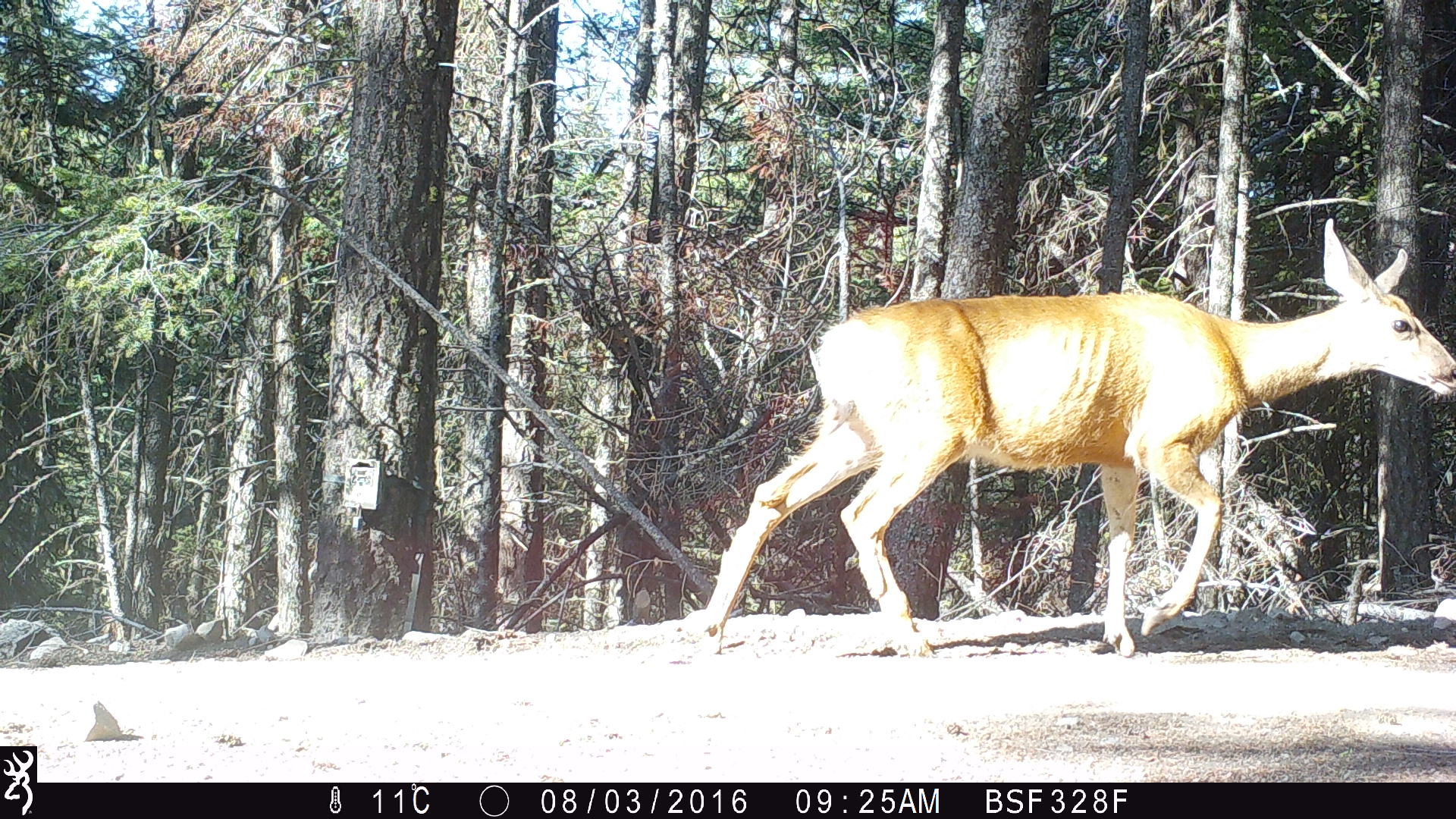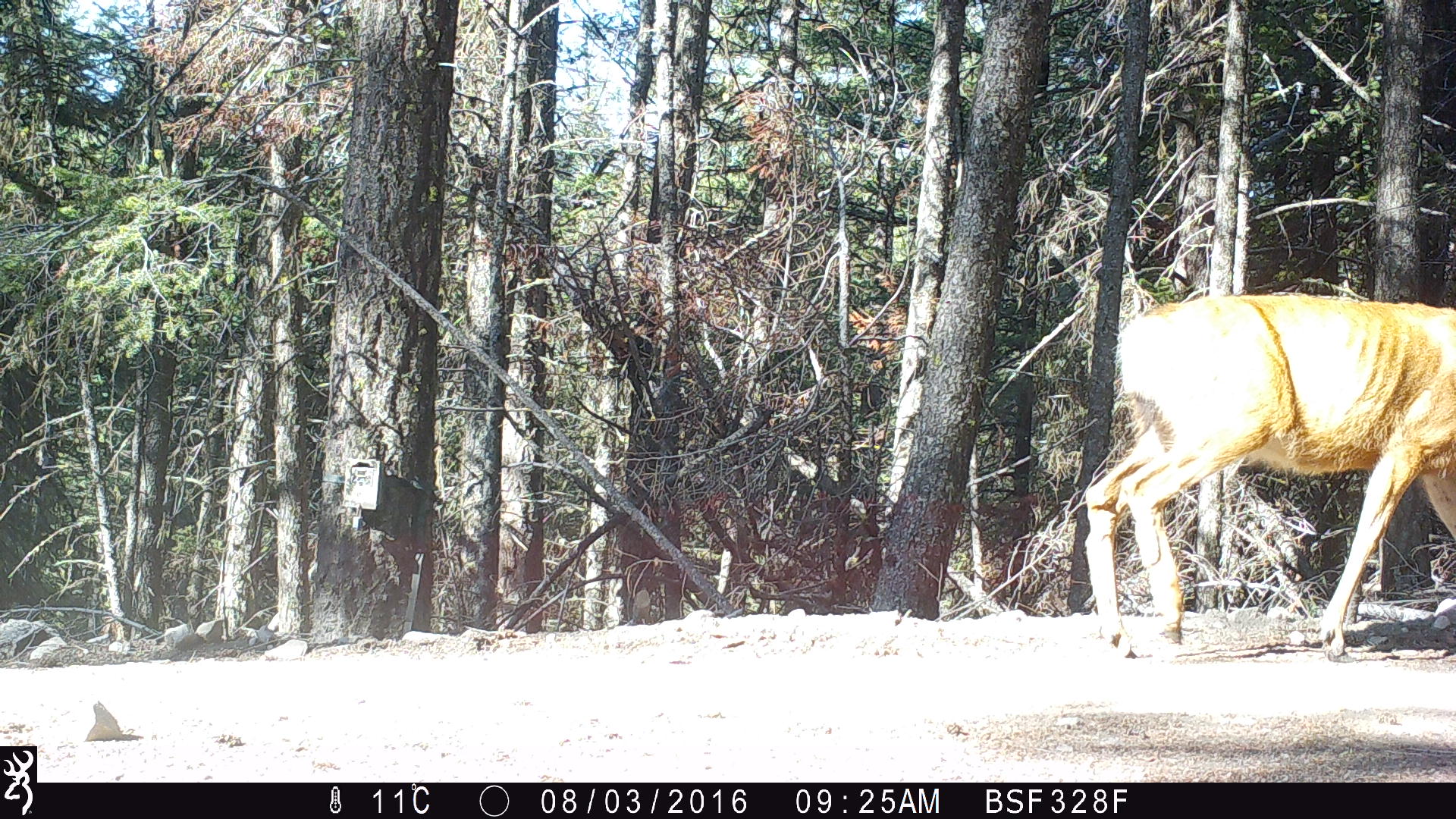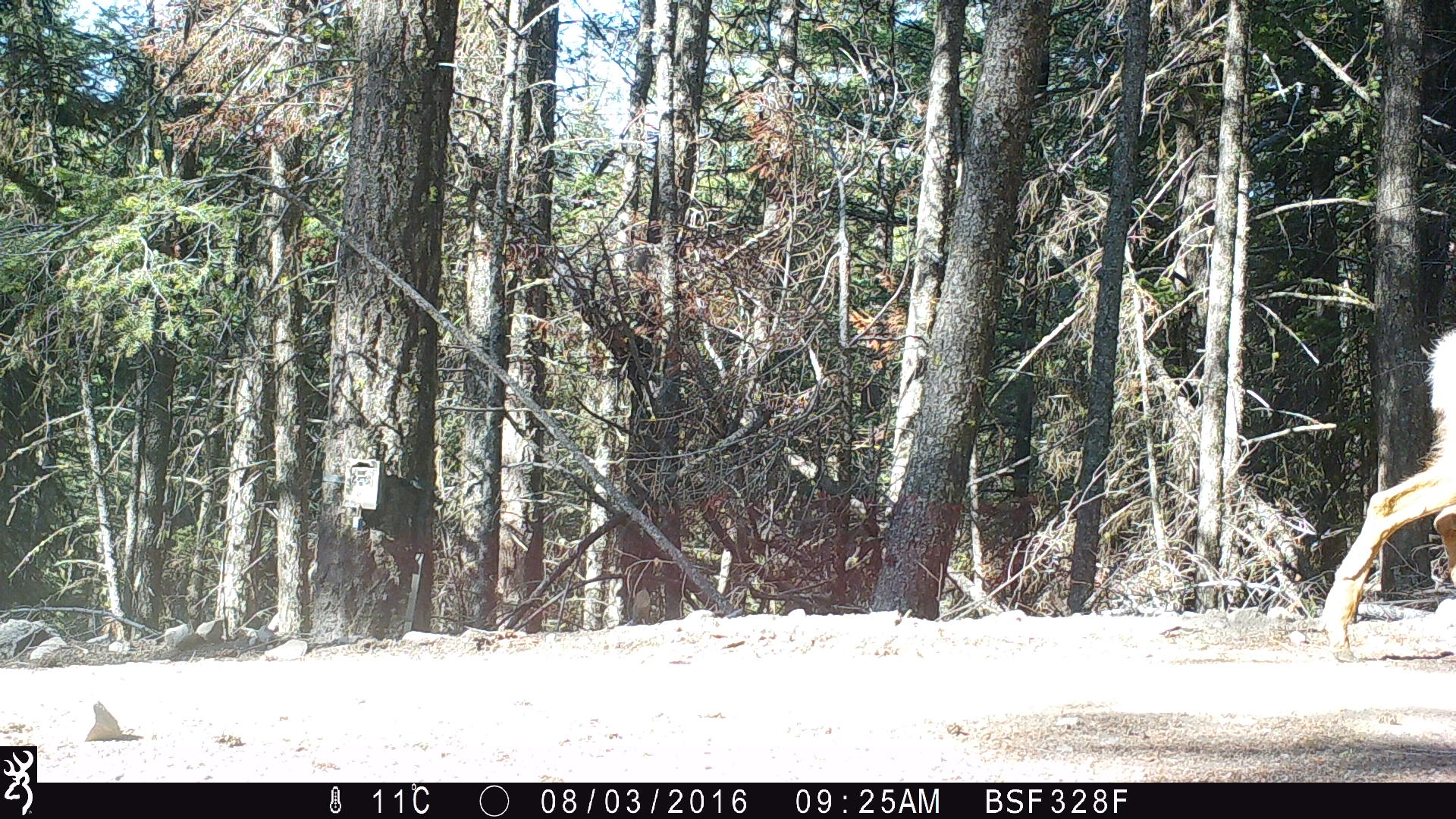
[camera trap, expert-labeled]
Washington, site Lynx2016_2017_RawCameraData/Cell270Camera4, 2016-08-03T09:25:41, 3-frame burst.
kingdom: Animalia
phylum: Chordata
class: Mammalia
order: Artiodactyla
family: Cervidae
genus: Odocoileus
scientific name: Odocoileus hemionus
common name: mule deer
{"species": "Odocoileus hemionus (mule deer)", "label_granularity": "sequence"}